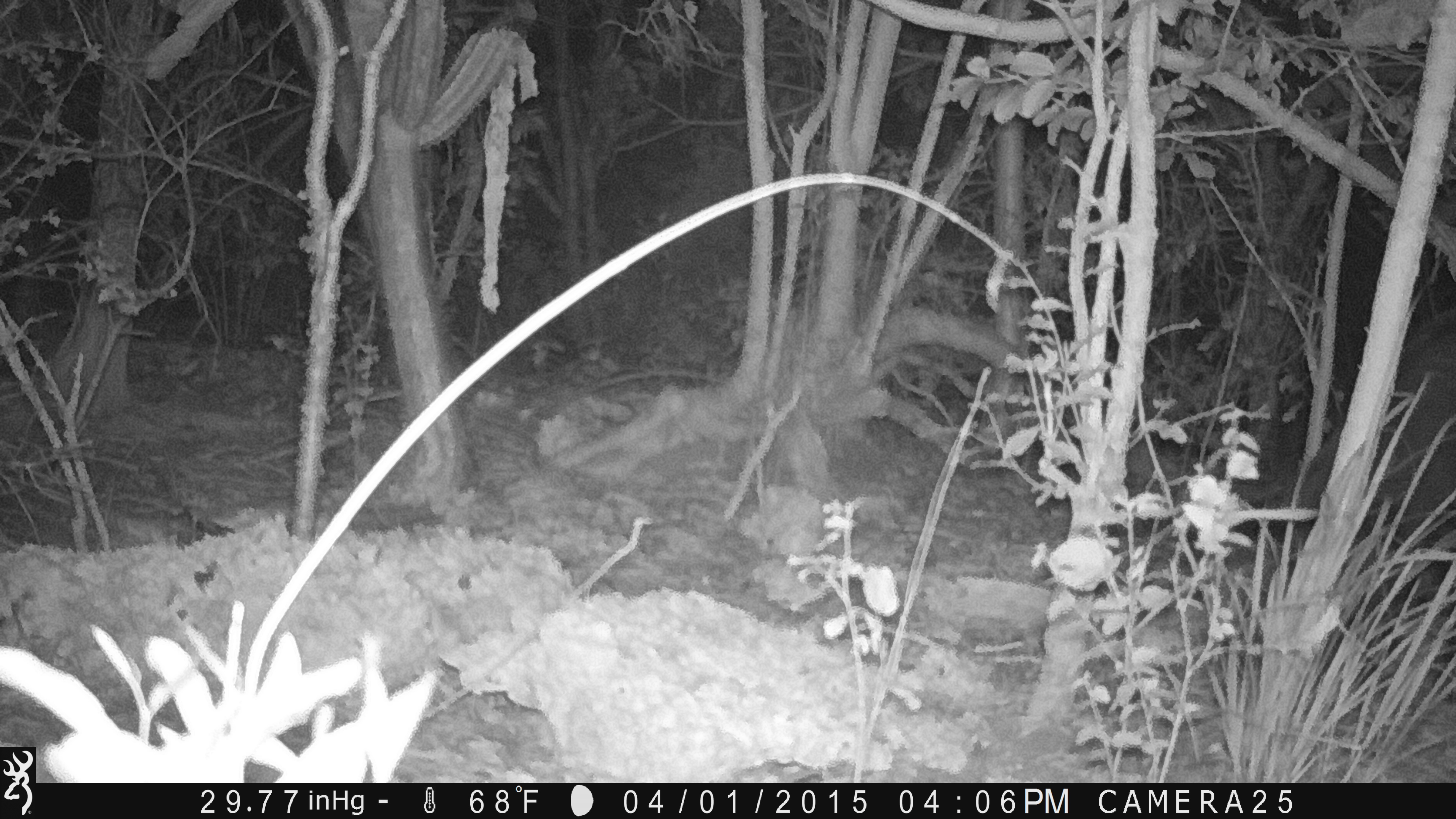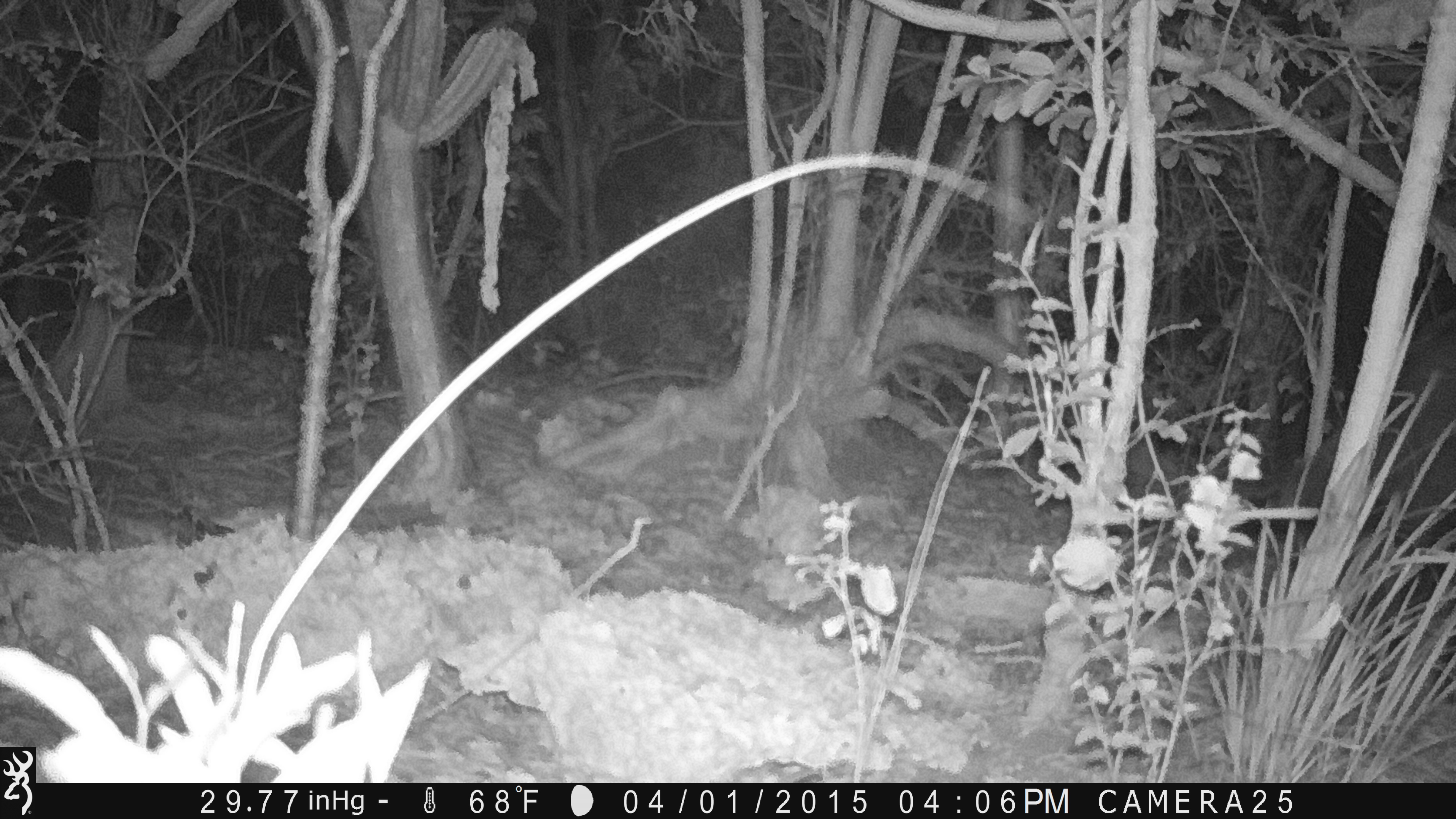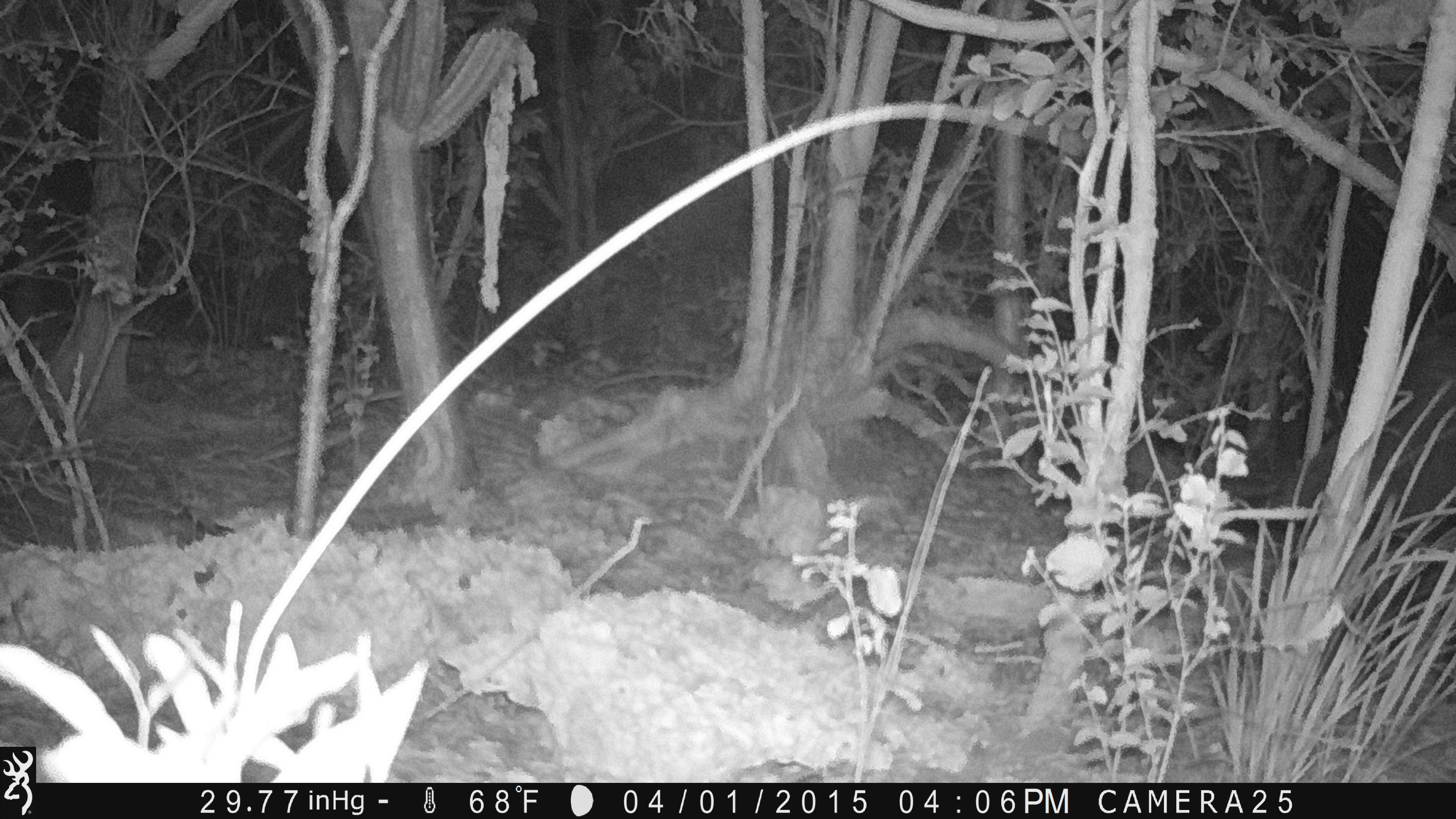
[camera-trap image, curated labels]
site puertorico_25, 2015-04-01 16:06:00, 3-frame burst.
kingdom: Animalia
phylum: Chordata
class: Mammalia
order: Artiodactyla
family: Bovidae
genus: Capra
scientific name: Capra hircus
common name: goat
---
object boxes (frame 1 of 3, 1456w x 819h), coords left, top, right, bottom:
goat: 1262, 310, 1456, 517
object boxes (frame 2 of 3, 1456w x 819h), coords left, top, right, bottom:
goat: 1266, 307, 1456, 536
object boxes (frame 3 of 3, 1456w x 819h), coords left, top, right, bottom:
goat: 1382, 306, 1456, 575